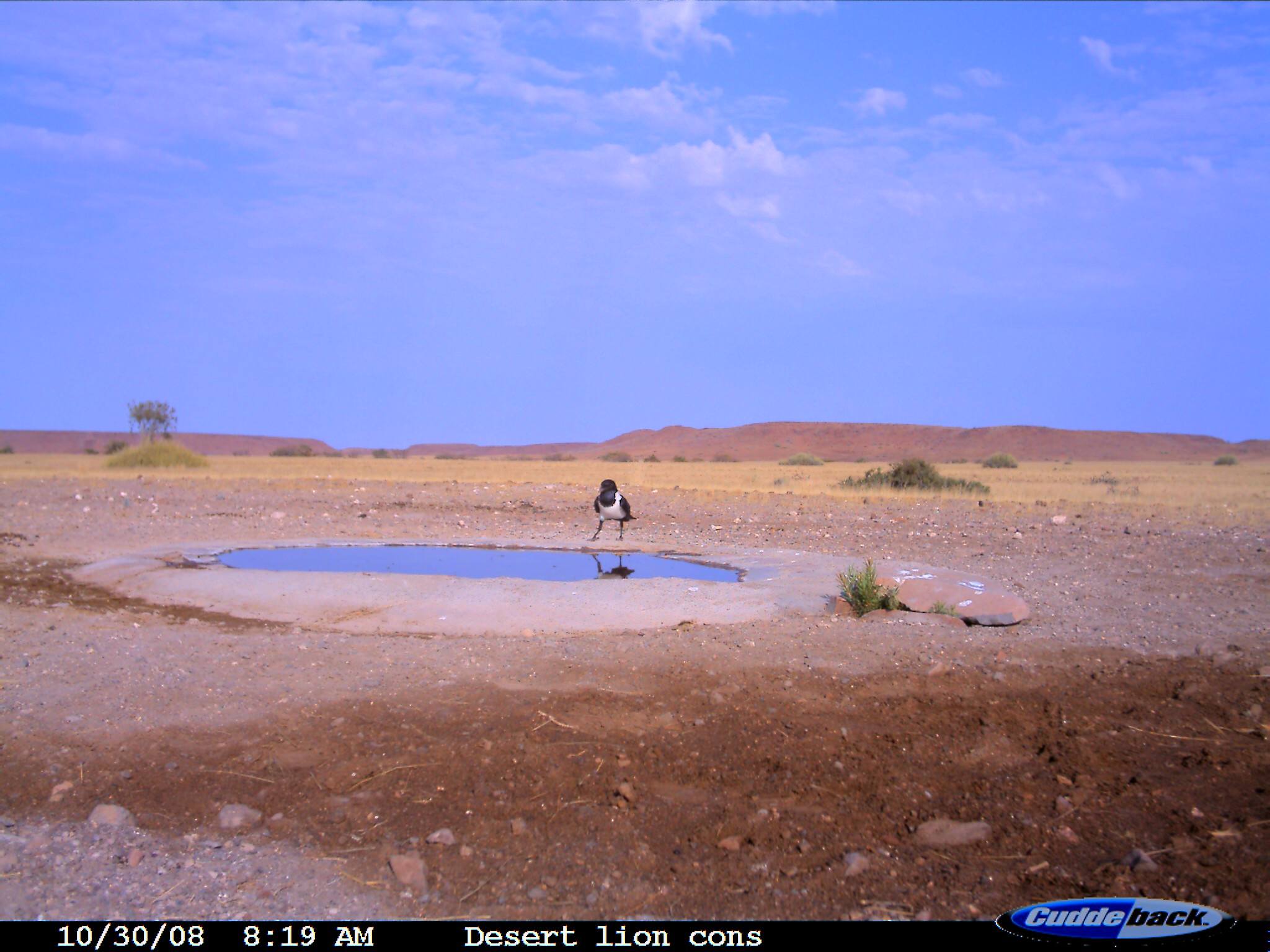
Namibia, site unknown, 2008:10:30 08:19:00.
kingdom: Animalia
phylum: Chordata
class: Aves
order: Passeriformes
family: Corvidae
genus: Corvus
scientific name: Corvus albus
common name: pied crow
Corvus albus (pied crow).